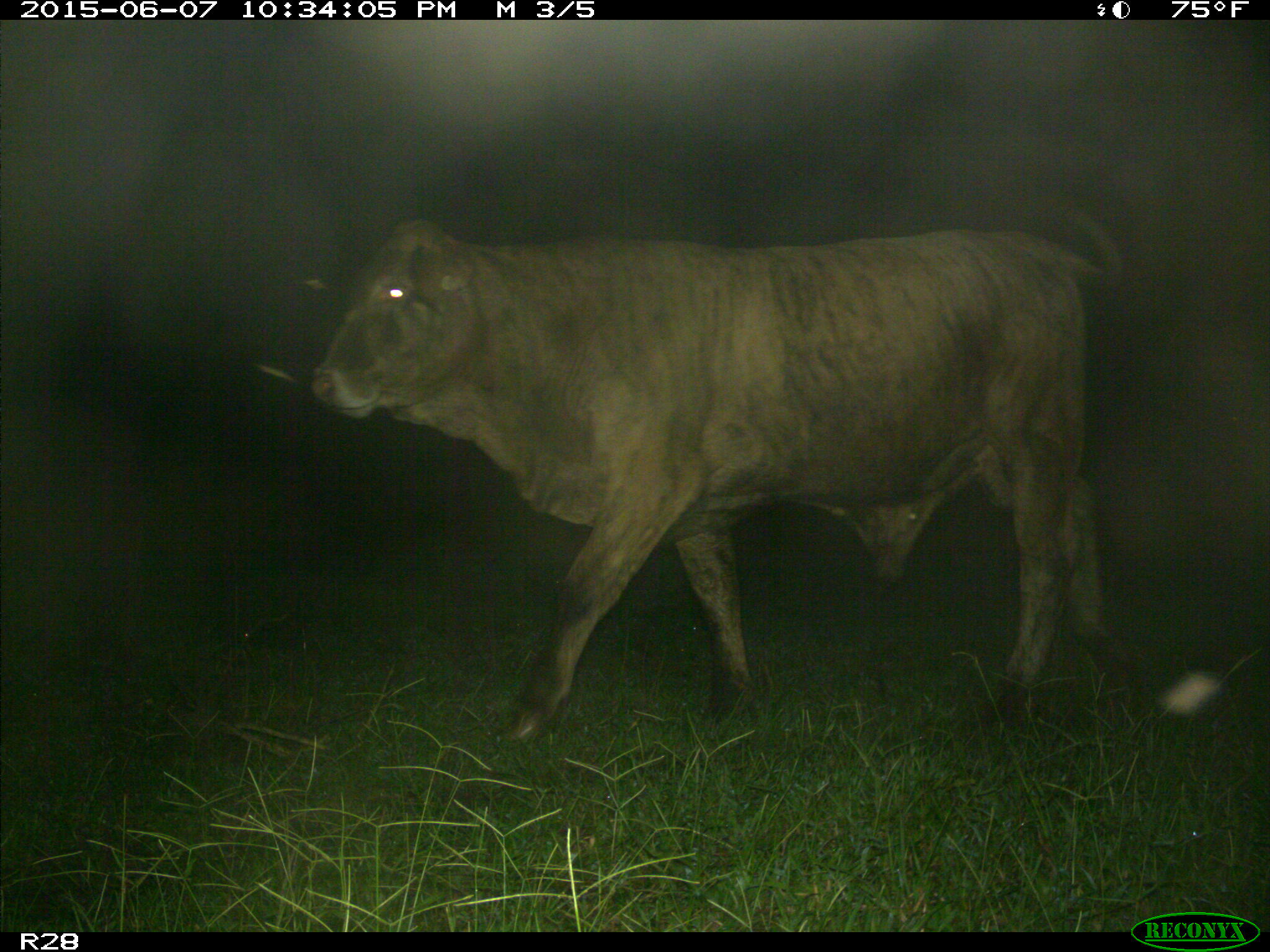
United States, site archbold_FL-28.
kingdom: Animalia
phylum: Chordata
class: Mammalia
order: Artiodactyla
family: Bovidae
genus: Bos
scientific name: Bos taurus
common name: domestic cow